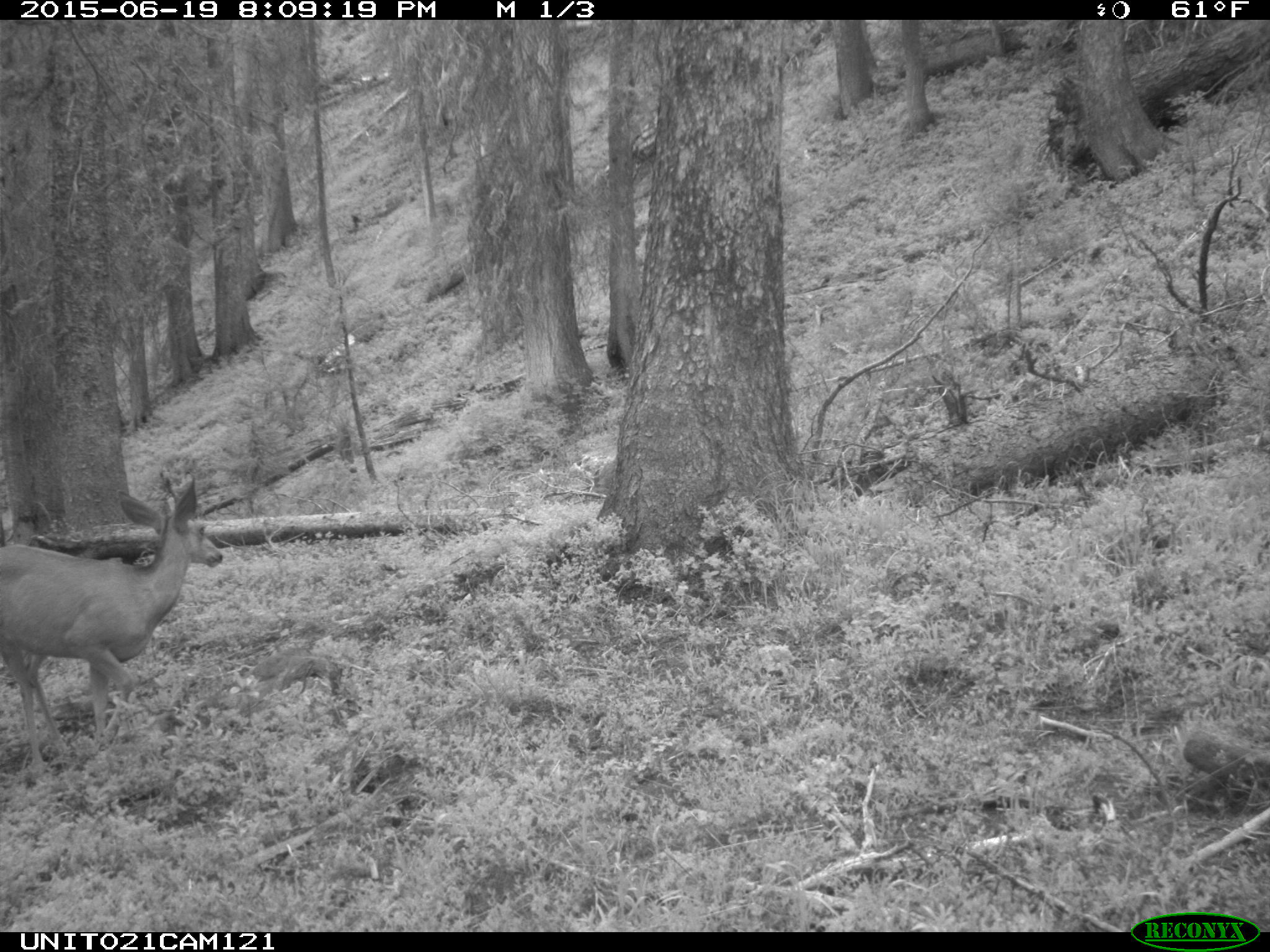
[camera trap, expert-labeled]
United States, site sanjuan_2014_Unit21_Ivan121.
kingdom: Animalia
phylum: Chordata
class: Mammalia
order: Artiodactyla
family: Cervidae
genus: Odocoileus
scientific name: Odocoileus hemionus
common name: mule deer